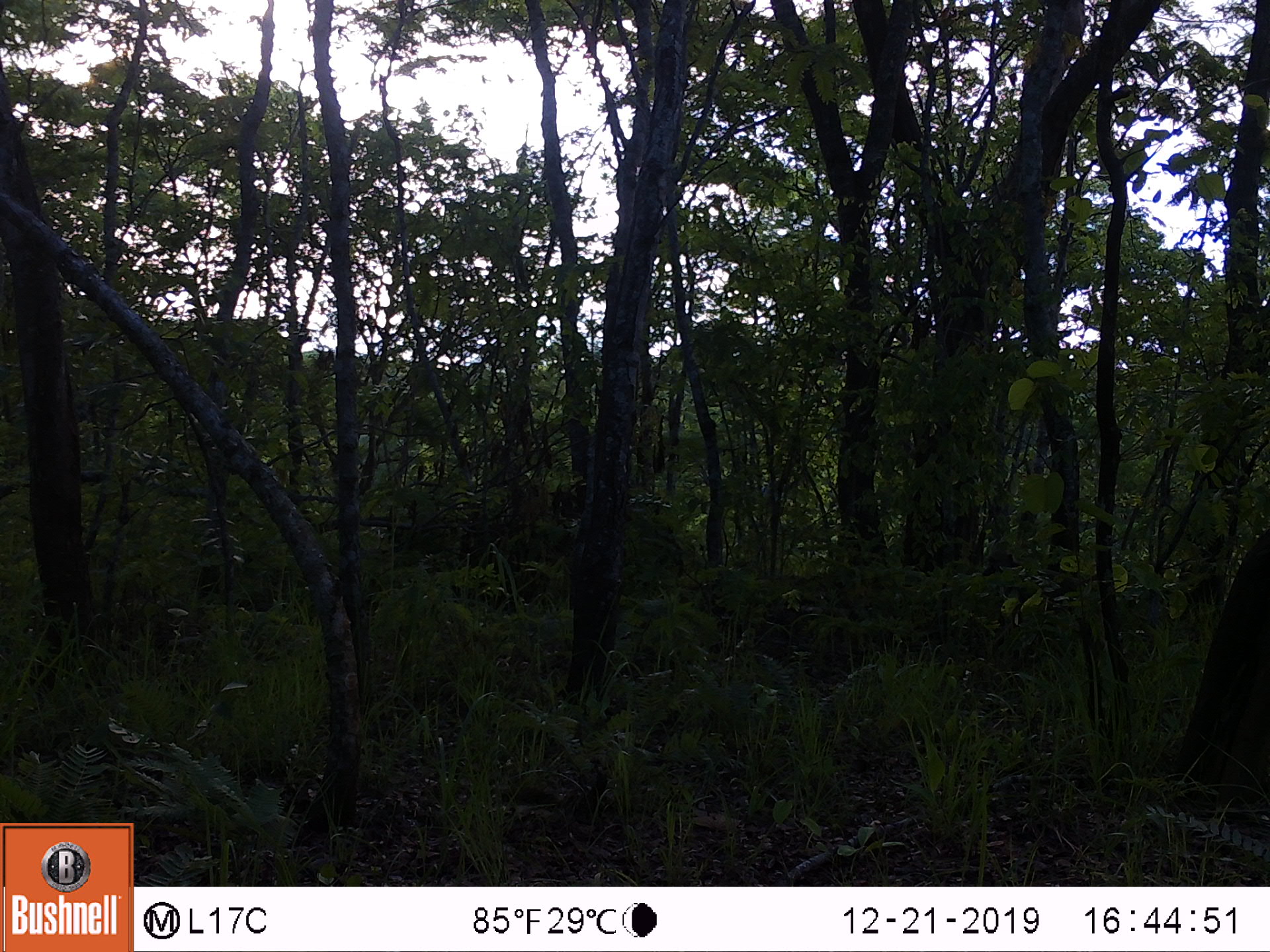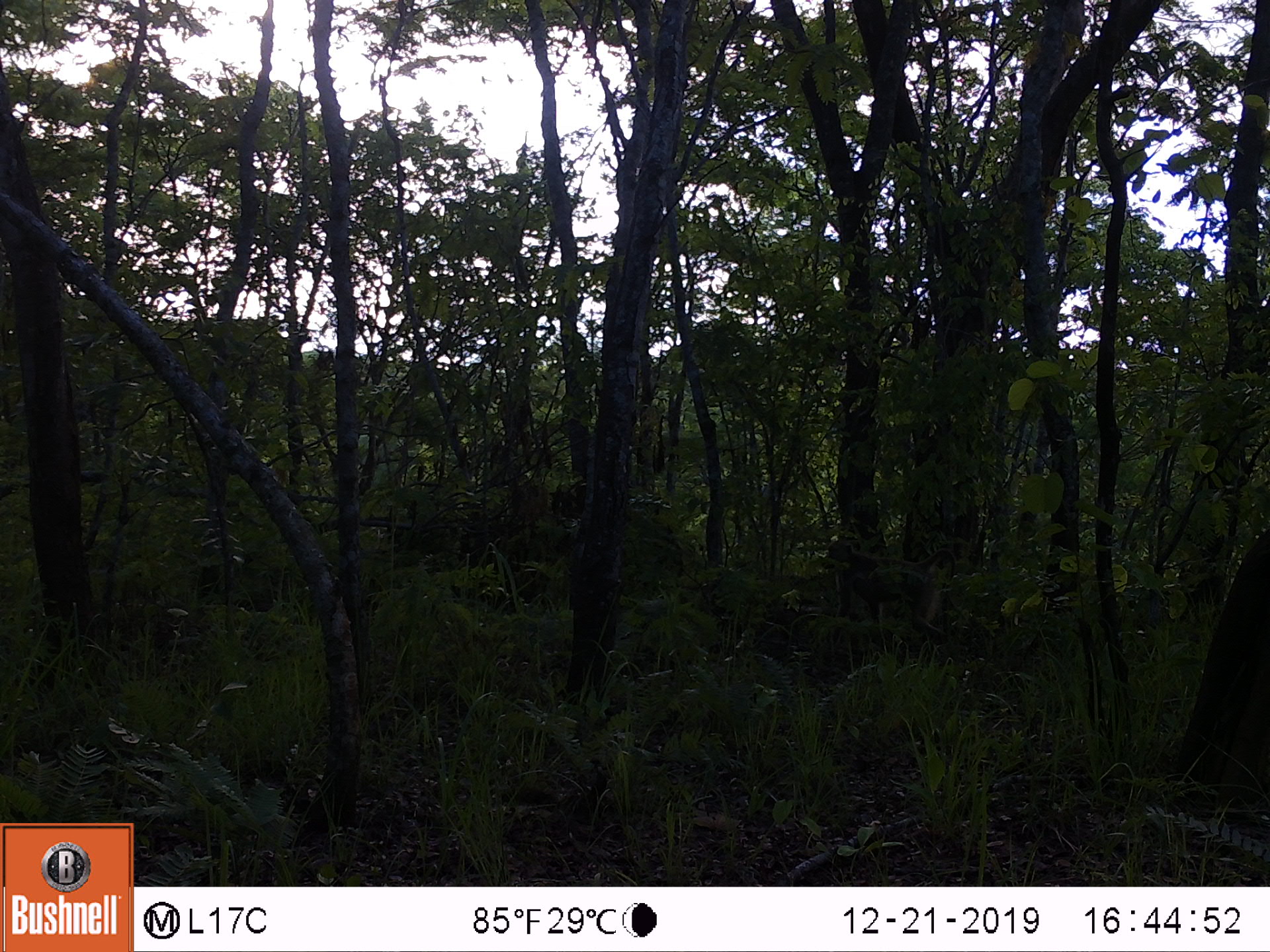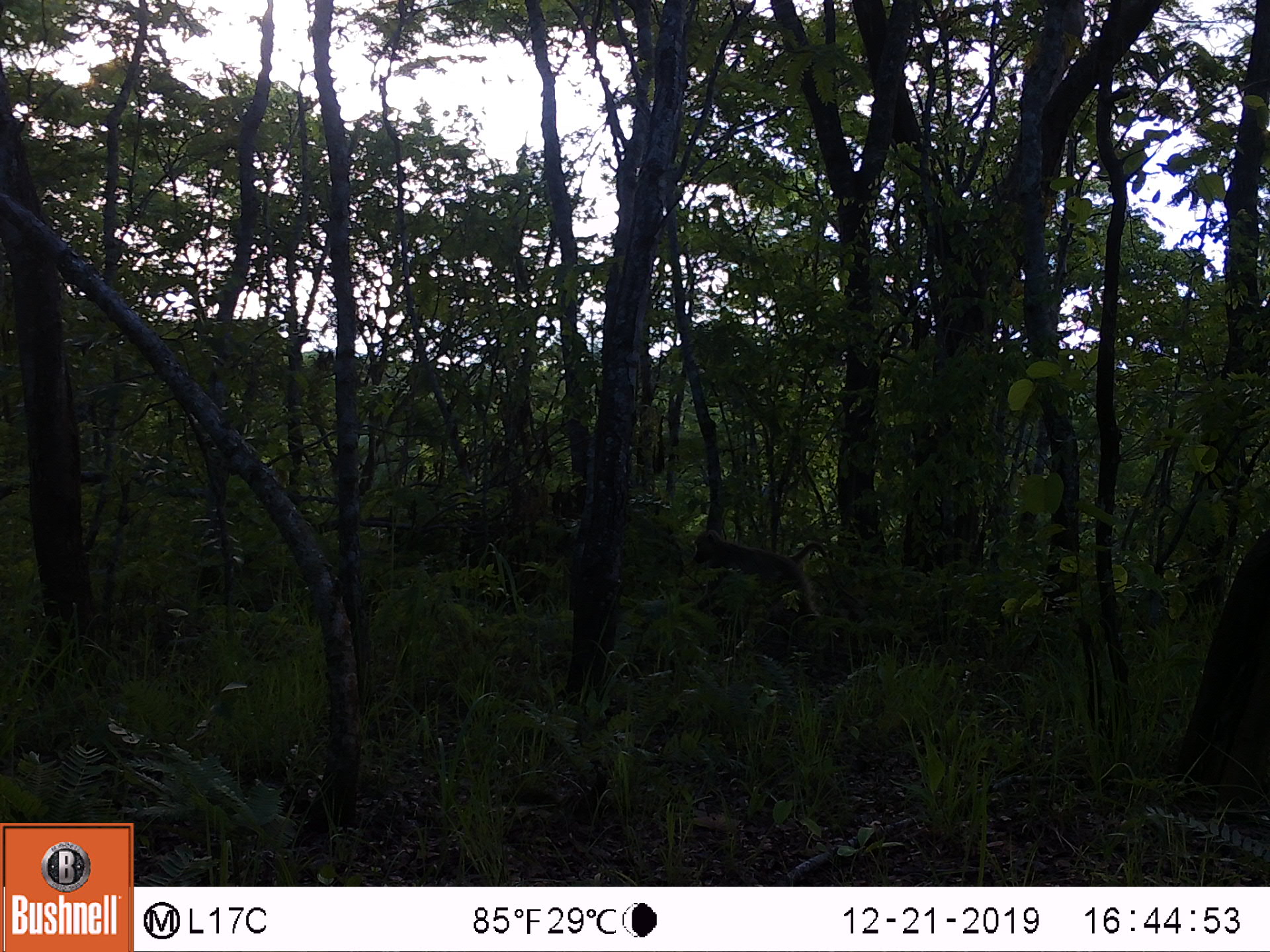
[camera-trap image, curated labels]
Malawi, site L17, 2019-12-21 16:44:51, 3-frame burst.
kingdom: Animalia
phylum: Chordata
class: Mammalia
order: Primates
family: Cercopithecidae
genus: Papio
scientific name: Papio cynocephalus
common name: yellow baboon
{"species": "yellow baboon (Papio cynocephalus)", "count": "1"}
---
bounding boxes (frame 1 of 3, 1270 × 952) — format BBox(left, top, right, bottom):
yellow baboon: BBox(973, 540, 1076, 612)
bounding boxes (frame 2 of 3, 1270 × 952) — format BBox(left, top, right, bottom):
yellow baboon: BBox(813, 537, 954, 646)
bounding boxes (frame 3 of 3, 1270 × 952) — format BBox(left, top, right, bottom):
yellow baboon: BBox(686, 523, 843, 636)